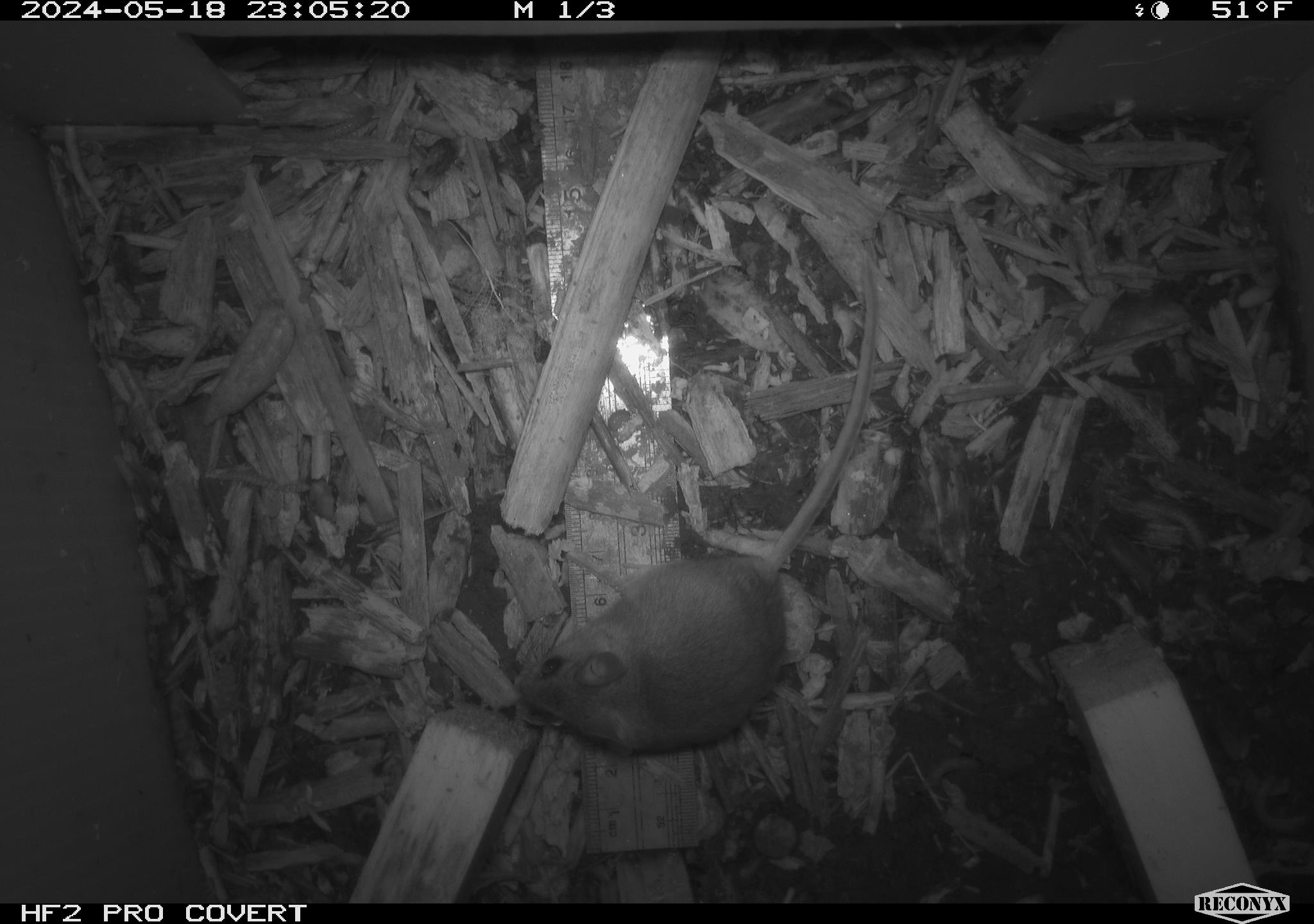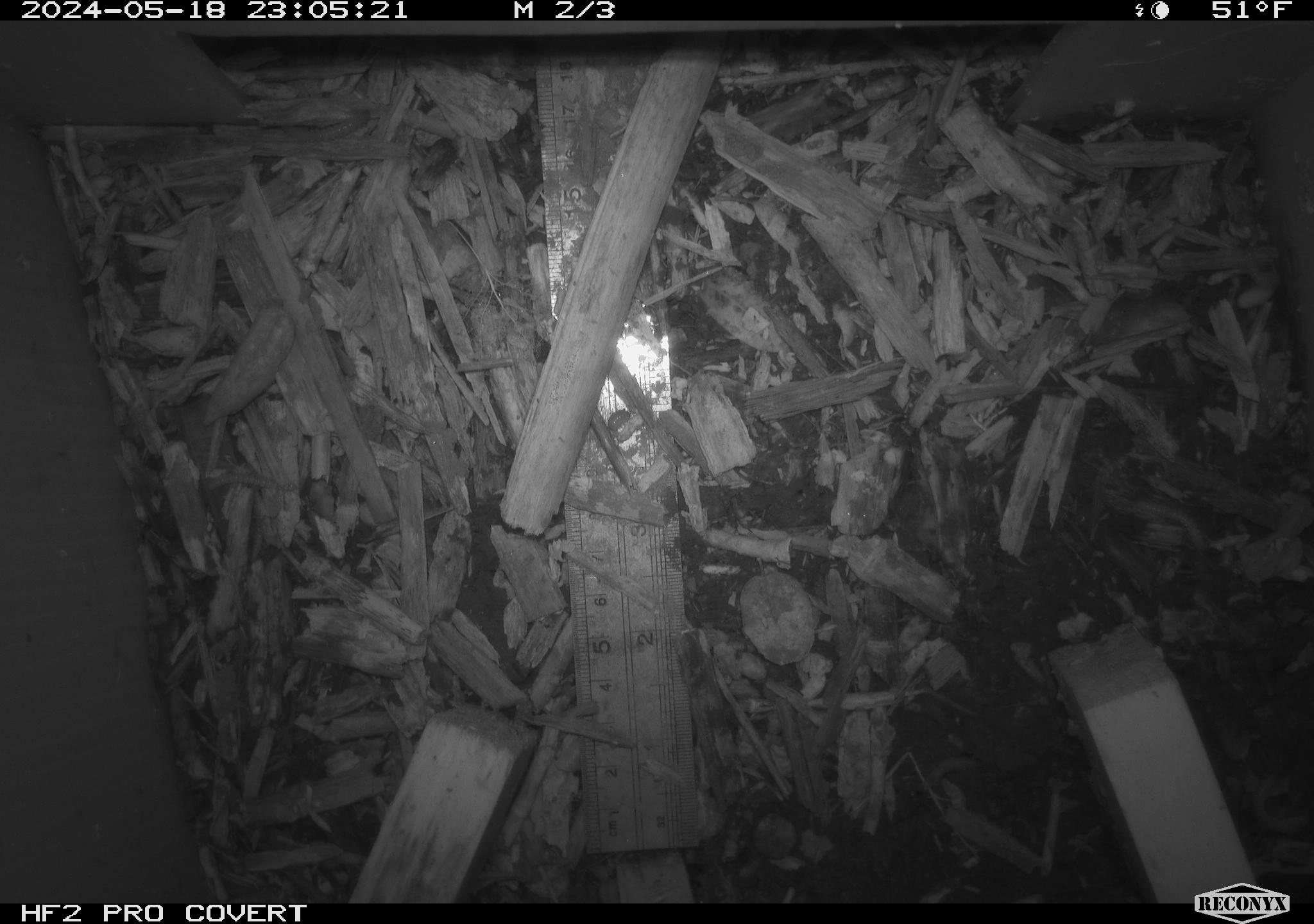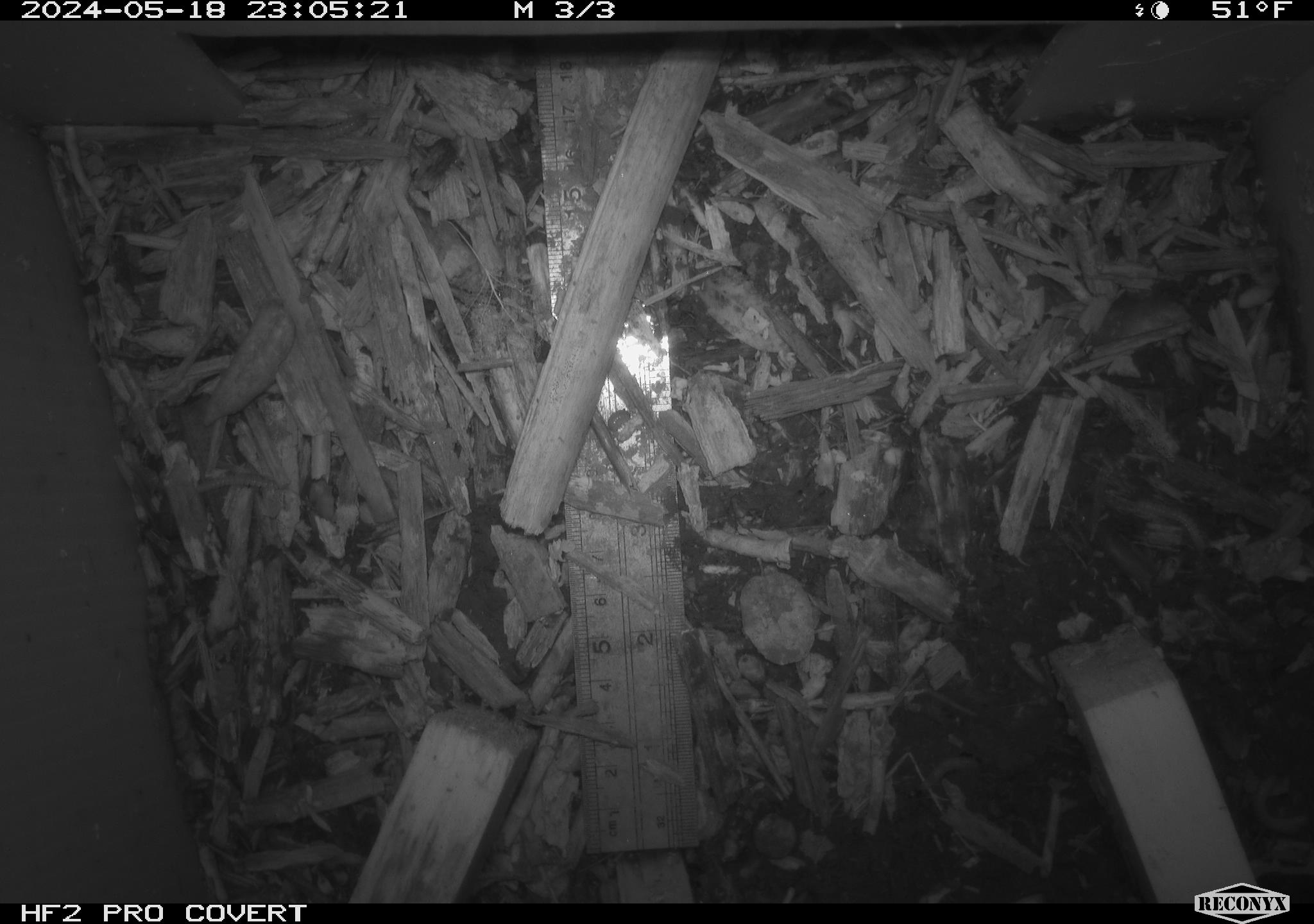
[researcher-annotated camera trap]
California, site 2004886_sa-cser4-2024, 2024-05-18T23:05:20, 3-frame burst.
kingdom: Animalia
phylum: Chordata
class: Mammalia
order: Rodentia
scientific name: Rodentia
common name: rodent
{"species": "rodent (Rodentia)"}